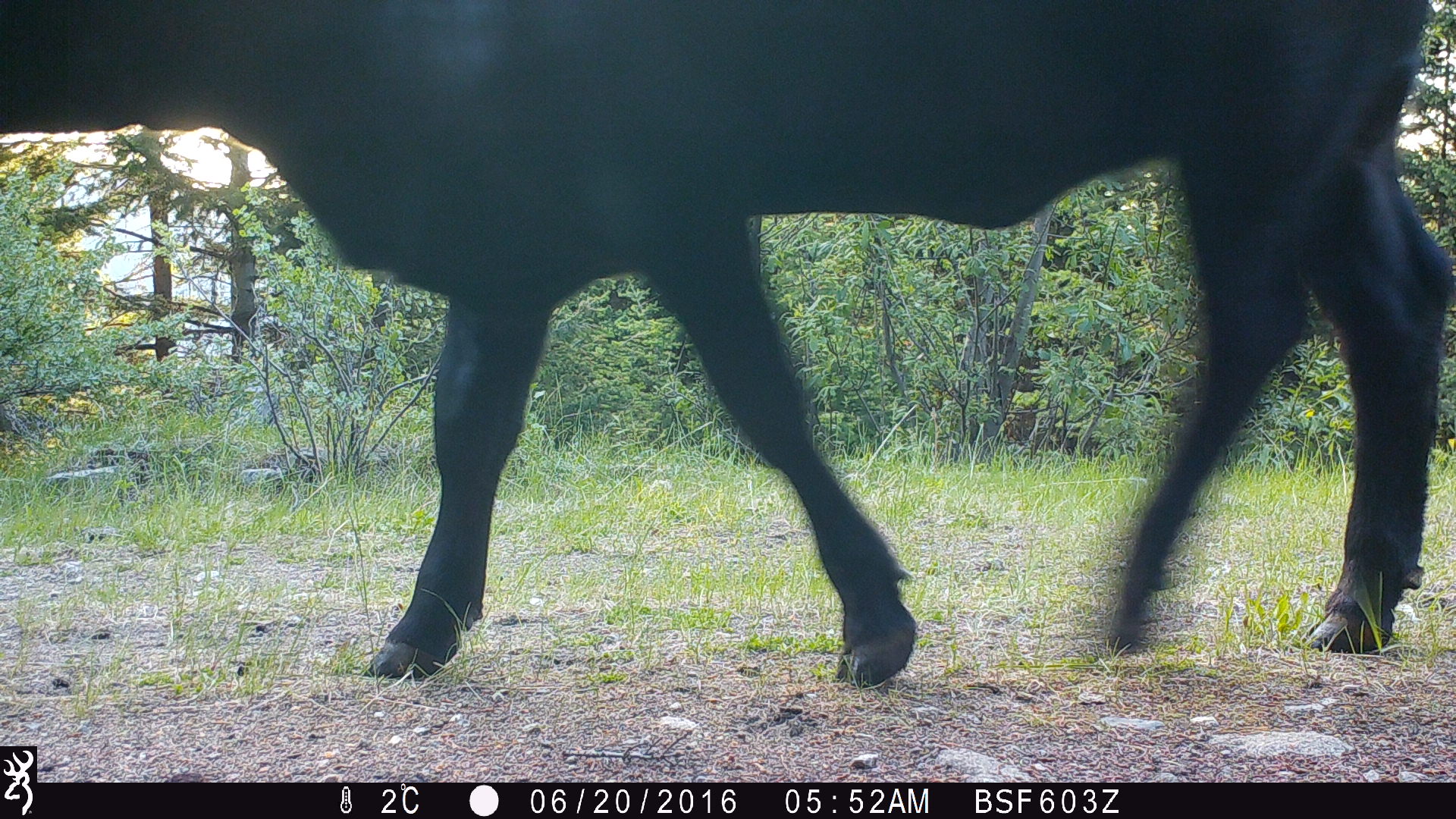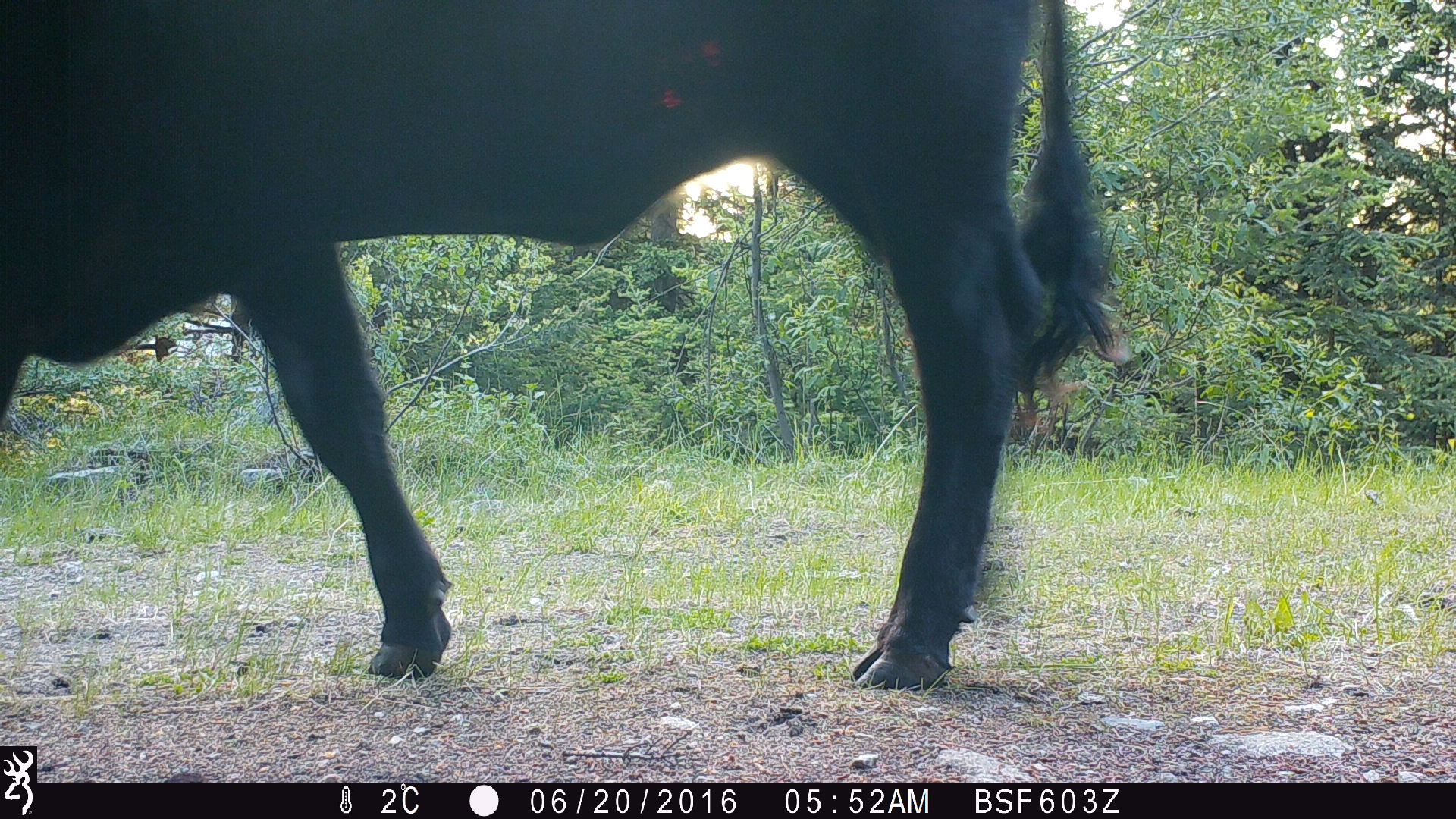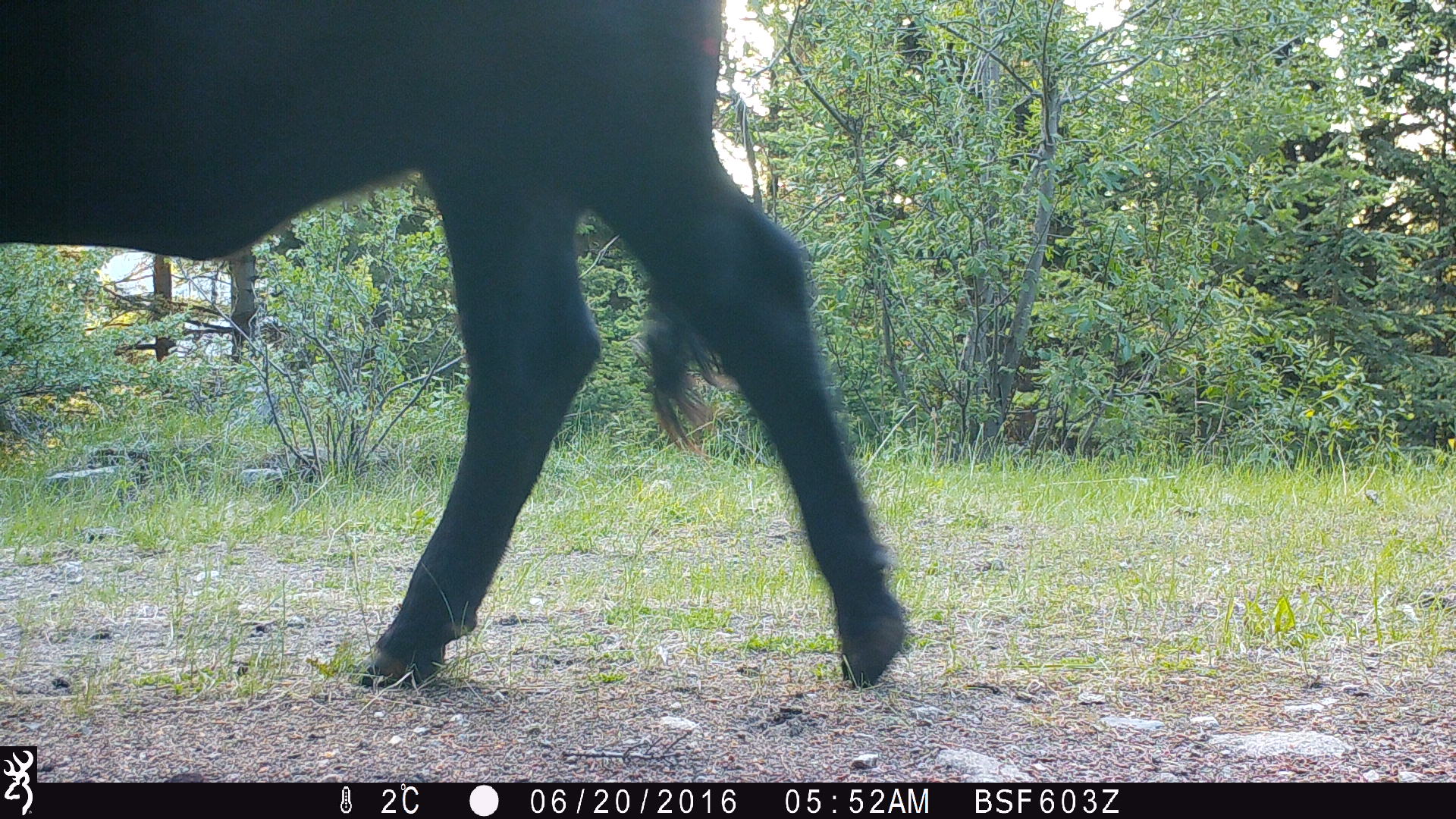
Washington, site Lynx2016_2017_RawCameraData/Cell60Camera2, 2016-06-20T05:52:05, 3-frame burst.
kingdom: Animalia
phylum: Chordata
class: Mammalia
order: Artiodactyla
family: Bovidae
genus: Bos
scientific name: Bos taurus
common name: domestic cattle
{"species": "domestic cattle (Bos taurus)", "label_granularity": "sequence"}